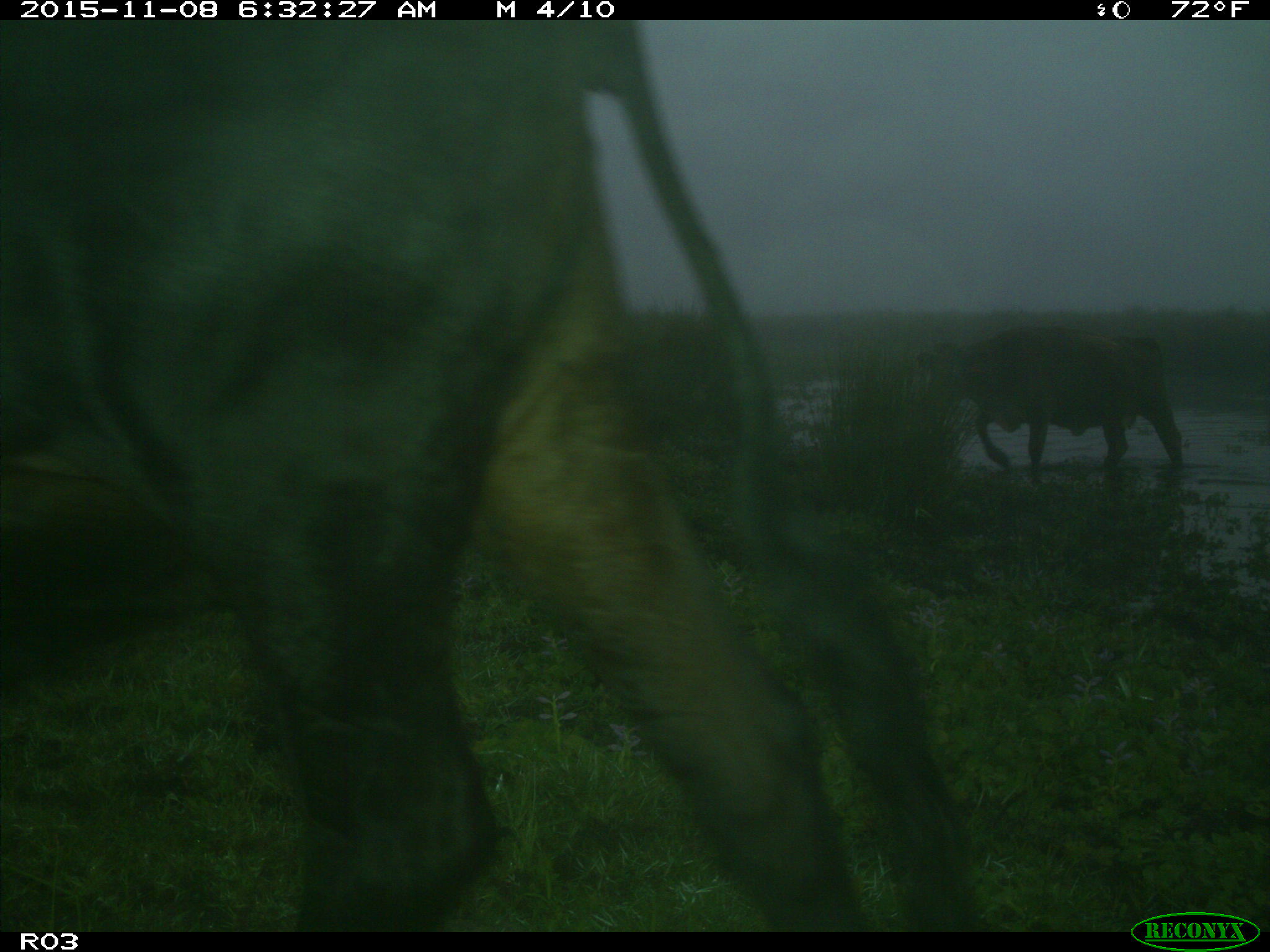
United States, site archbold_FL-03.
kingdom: Animalia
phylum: Chordata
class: Mammalia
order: Artiodactyla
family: Bovidae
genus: Bos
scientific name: Bos taurus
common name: domestic cow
Bos taurus (domestic cow).